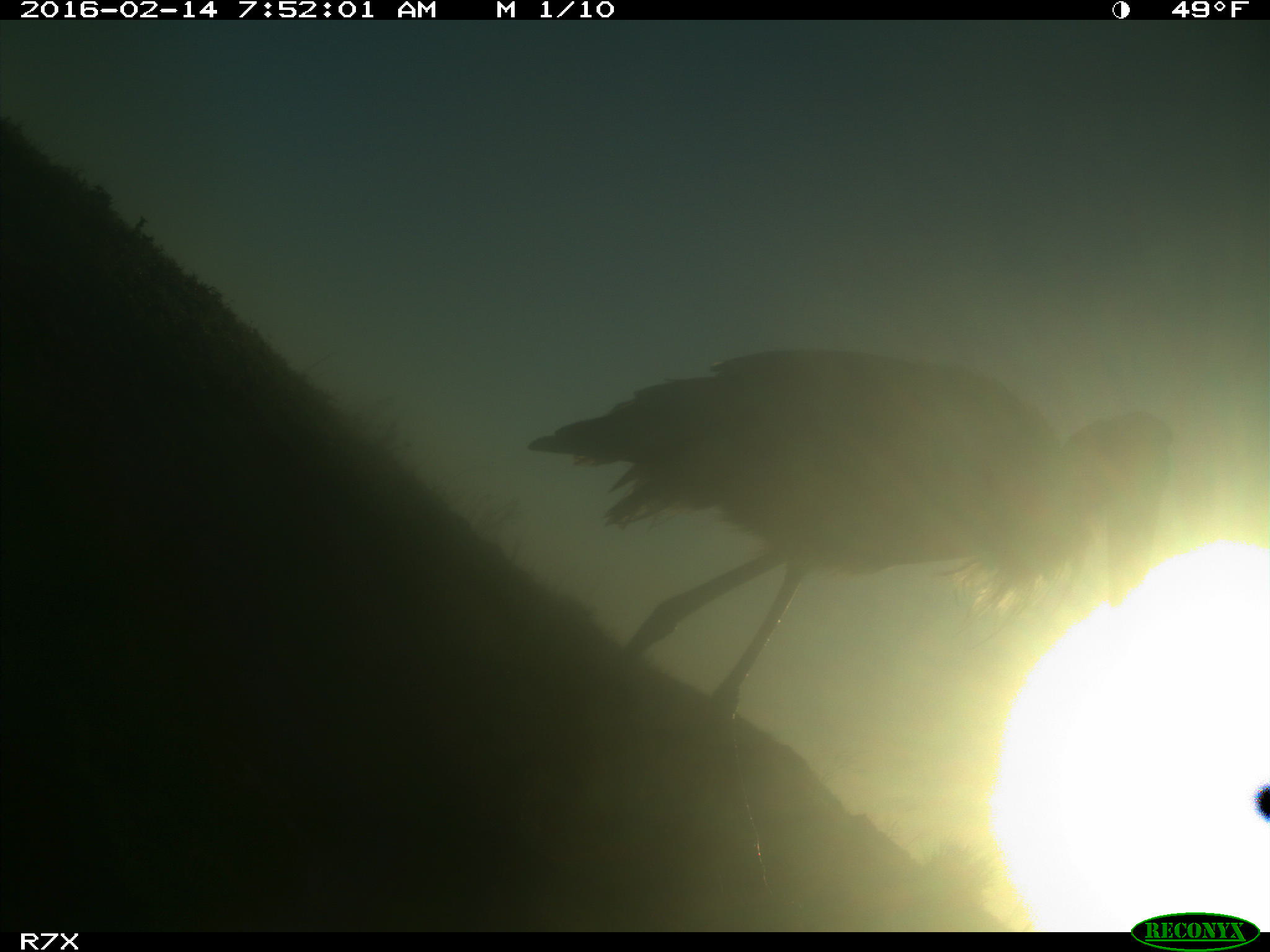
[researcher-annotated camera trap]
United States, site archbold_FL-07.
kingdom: Animalia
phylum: Chordata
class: Aves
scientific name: Aves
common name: birds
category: unidentified bird